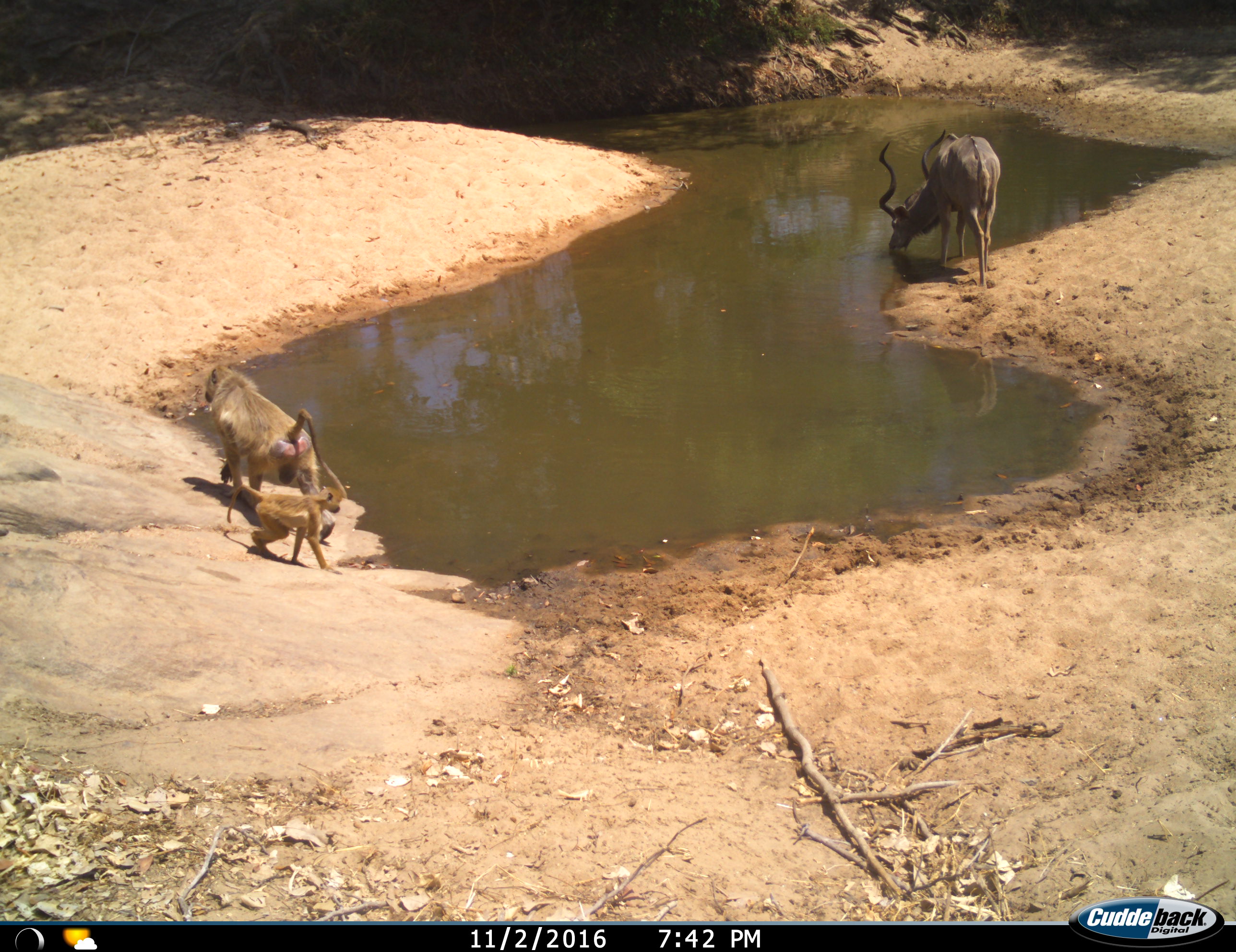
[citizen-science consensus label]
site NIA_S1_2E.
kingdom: Animalia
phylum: Chordata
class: Mammalia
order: Primates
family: Cercopithecidae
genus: Papio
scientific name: Papio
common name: baboon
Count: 2.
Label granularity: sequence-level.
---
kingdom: Animalia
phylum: Chordata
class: Mammalia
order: Artiodactyla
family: Bovidae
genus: Tragelaphus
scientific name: Tragelaphus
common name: kudu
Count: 1.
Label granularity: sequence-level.